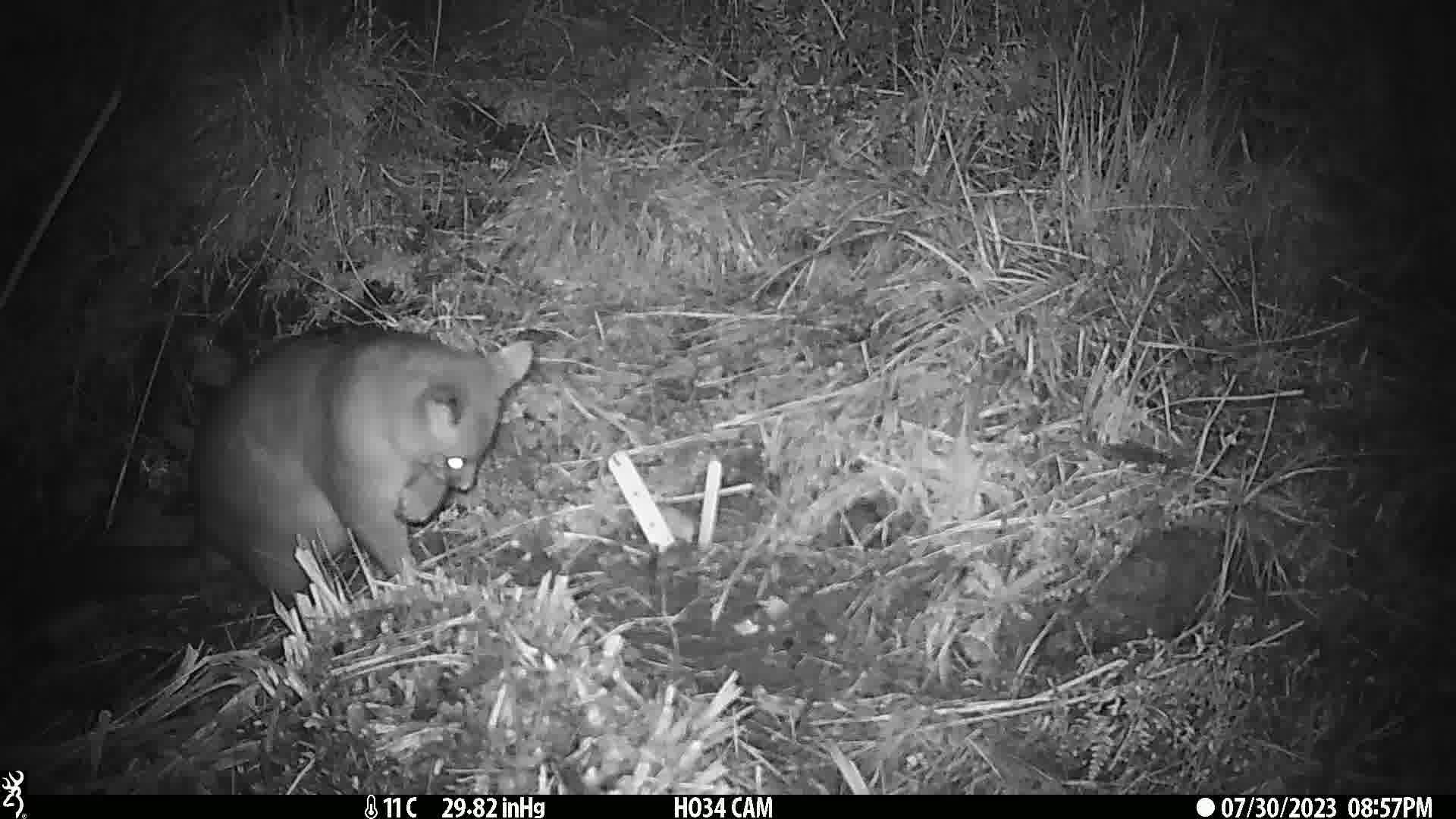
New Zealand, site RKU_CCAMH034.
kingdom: Animalia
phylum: Chordata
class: Mammalia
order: Diprotodontia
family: Phalangeridae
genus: Trichosurus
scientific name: Trichosurus vulpecula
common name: common brushtail possum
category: possum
Possum (common brushtail possum) (Trichosurus vulpecula).